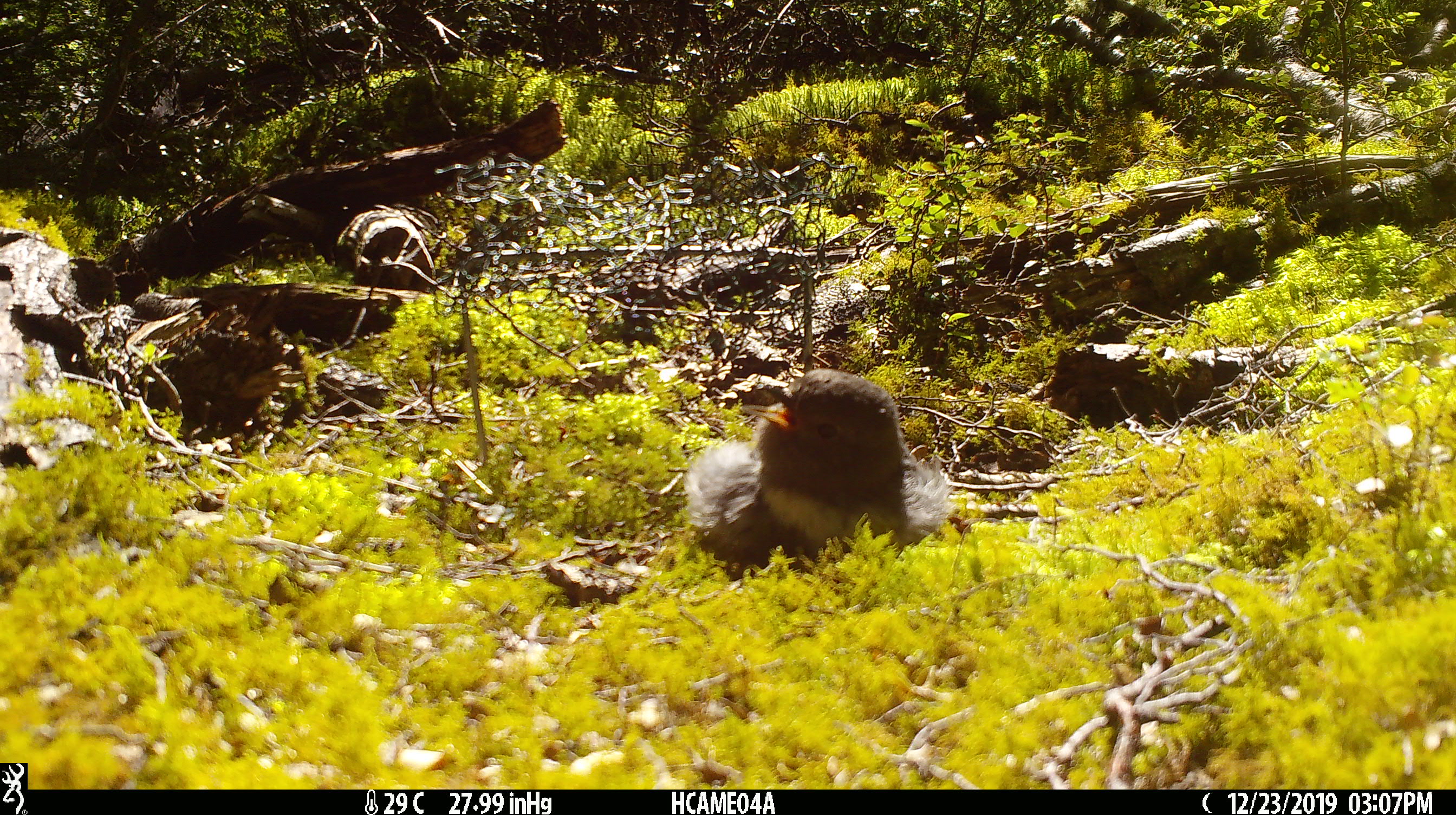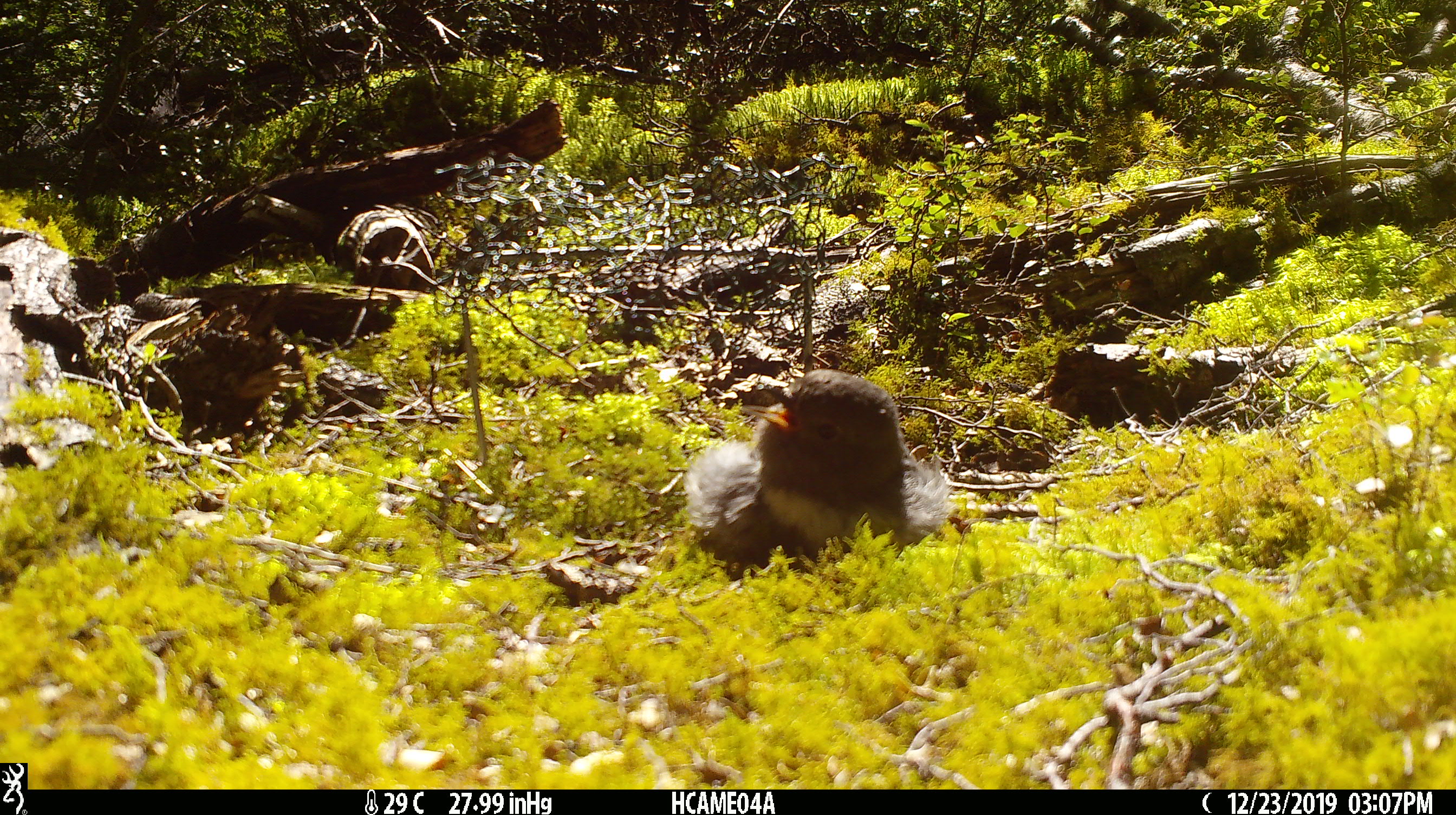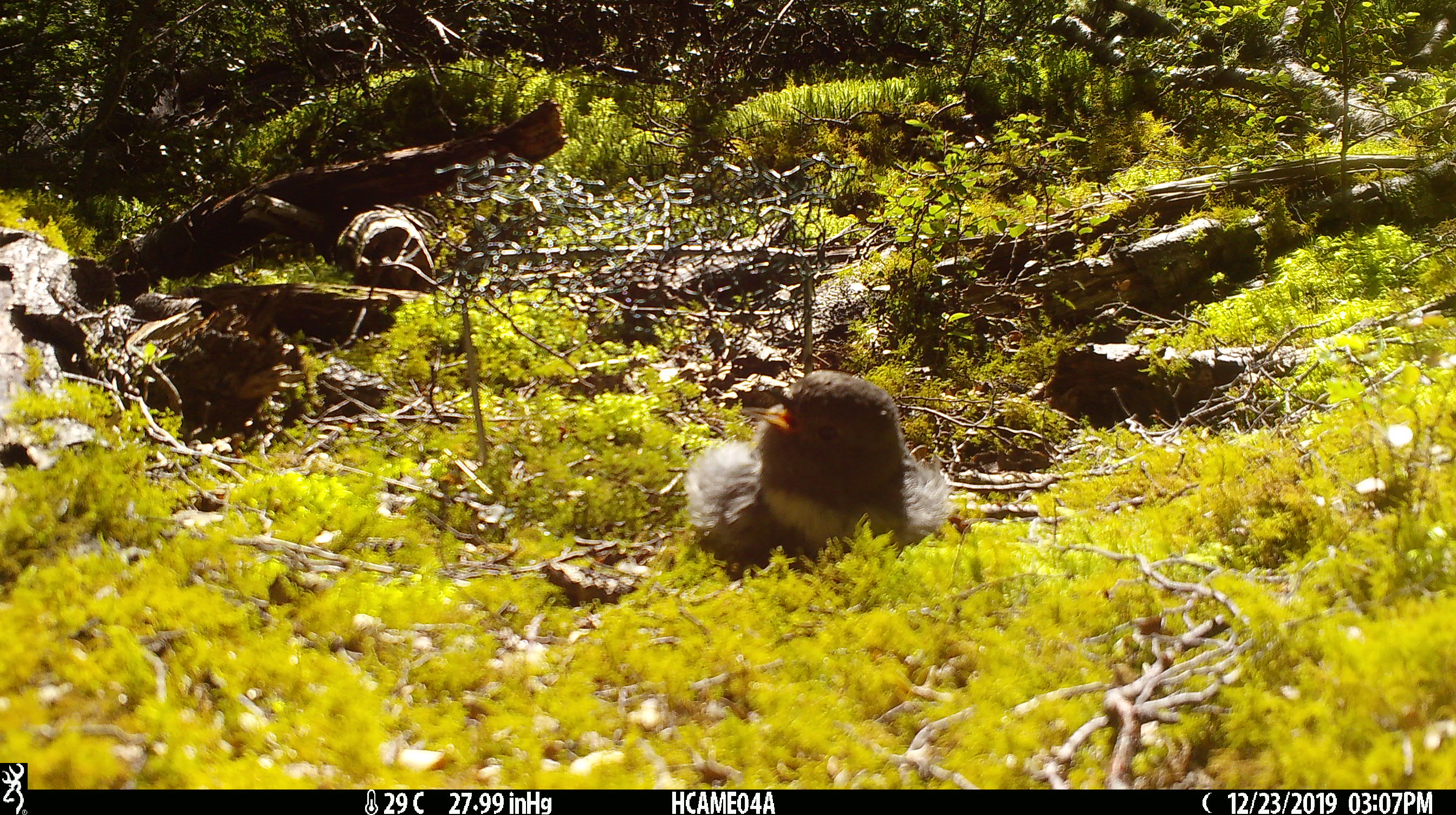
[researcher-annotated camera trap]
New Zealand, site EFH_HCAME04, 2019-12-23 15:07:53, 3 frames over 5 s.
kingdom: Animalia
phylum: Chordata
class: Aves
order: Passeriformes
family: Petroicidae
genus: Petroica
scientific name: Petroica australis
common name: new zealand robin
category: robin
Robin (new zealand robin) (Petroica australis).